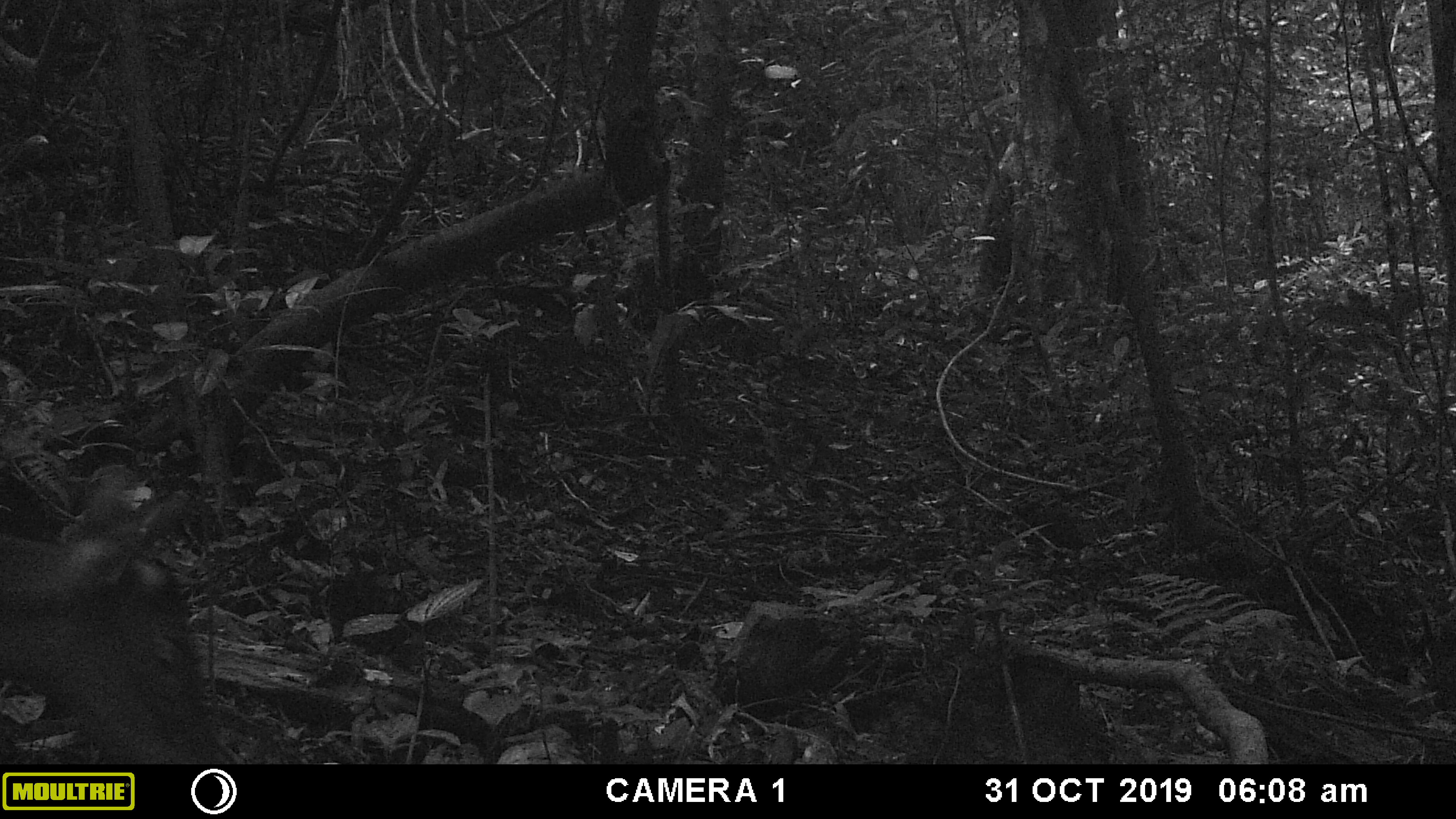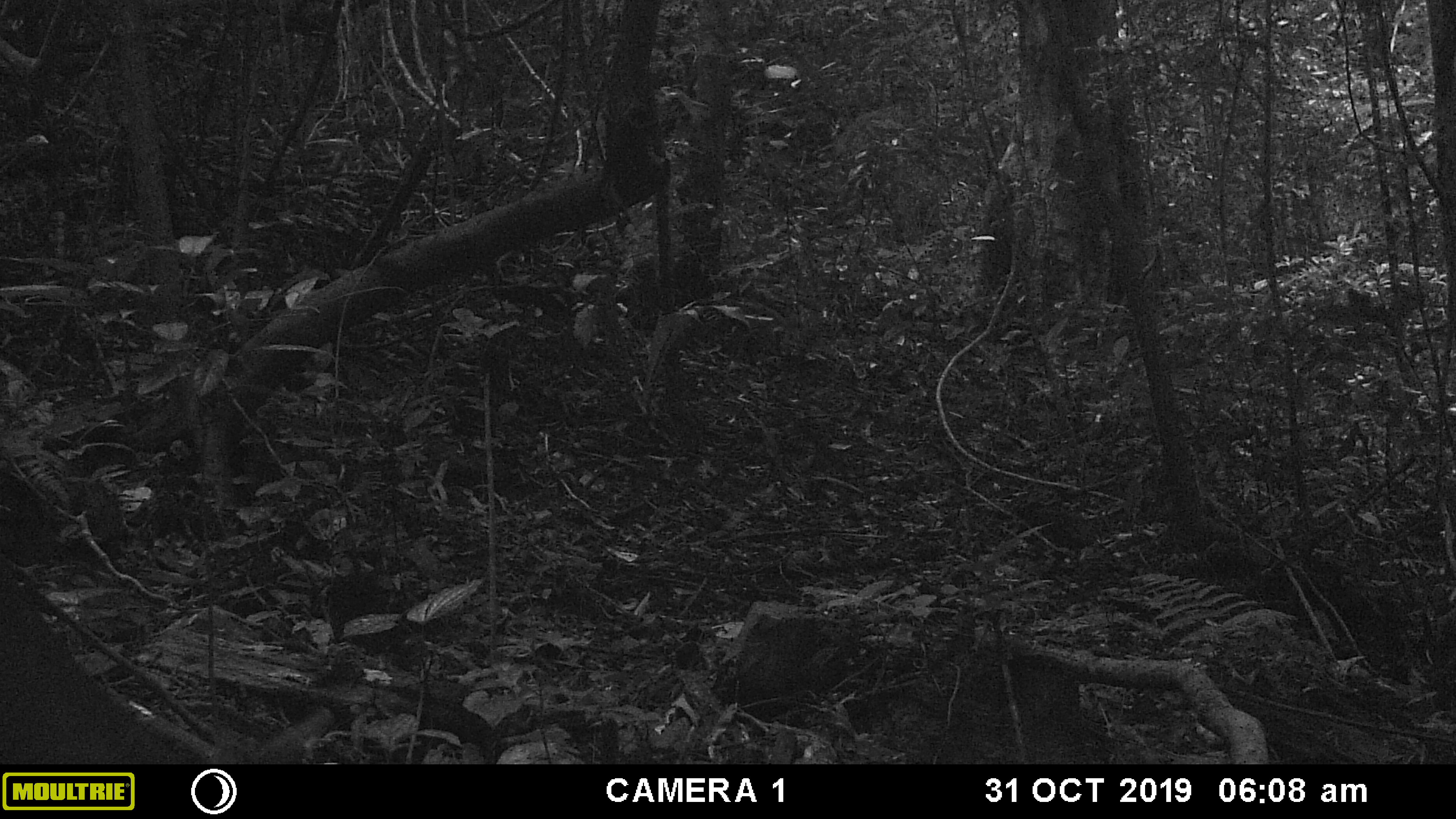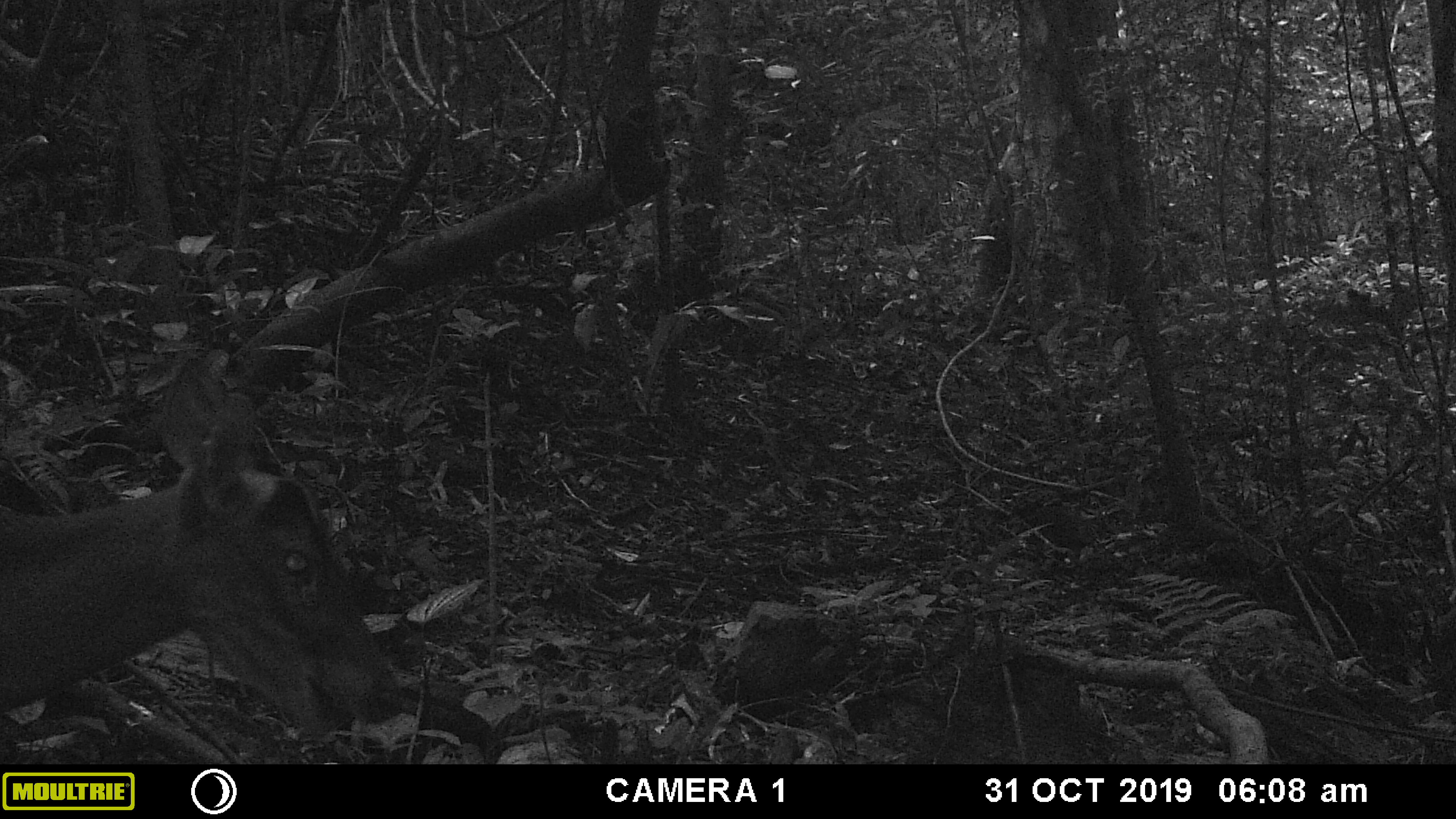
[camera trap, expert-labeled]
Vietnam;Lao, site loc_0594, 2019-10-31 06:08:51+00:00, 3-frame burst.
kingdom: Animalia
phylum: Chordata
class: Mammalia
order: Artiodactyla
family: Cervidae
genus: Muntiacus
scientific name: Muntiacus muntjak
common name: red muntjac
Red muntjac (Muntiacus muntjak). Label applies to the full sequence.